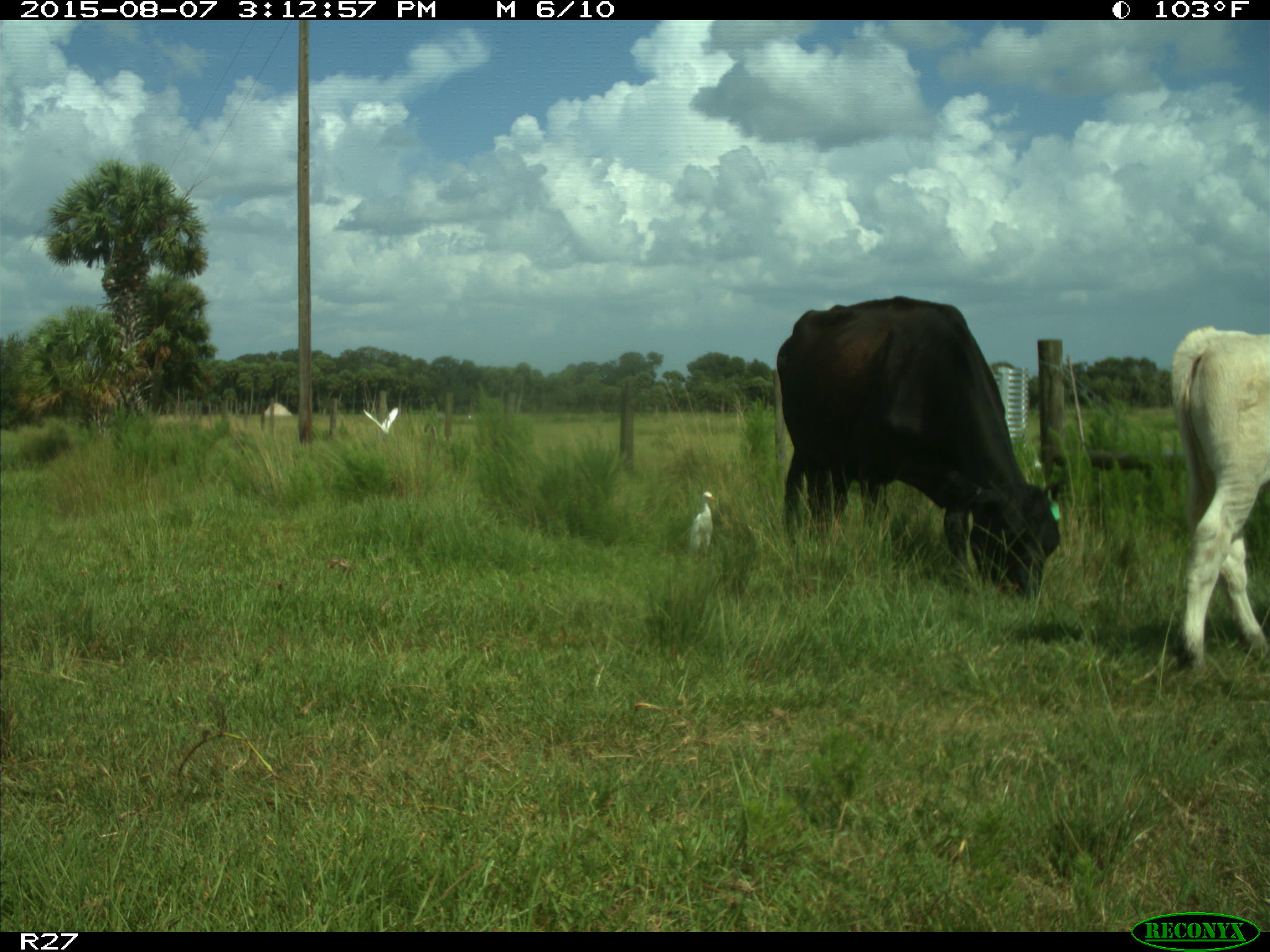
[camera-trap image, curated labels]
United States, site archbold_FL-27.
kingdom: Animalia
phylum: Chordata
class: Mammalia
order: Artiodactyla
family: Bovidae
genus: Bos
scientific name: Bos taurus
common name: domestic cow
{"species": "Bos taurus (domestic cow)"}